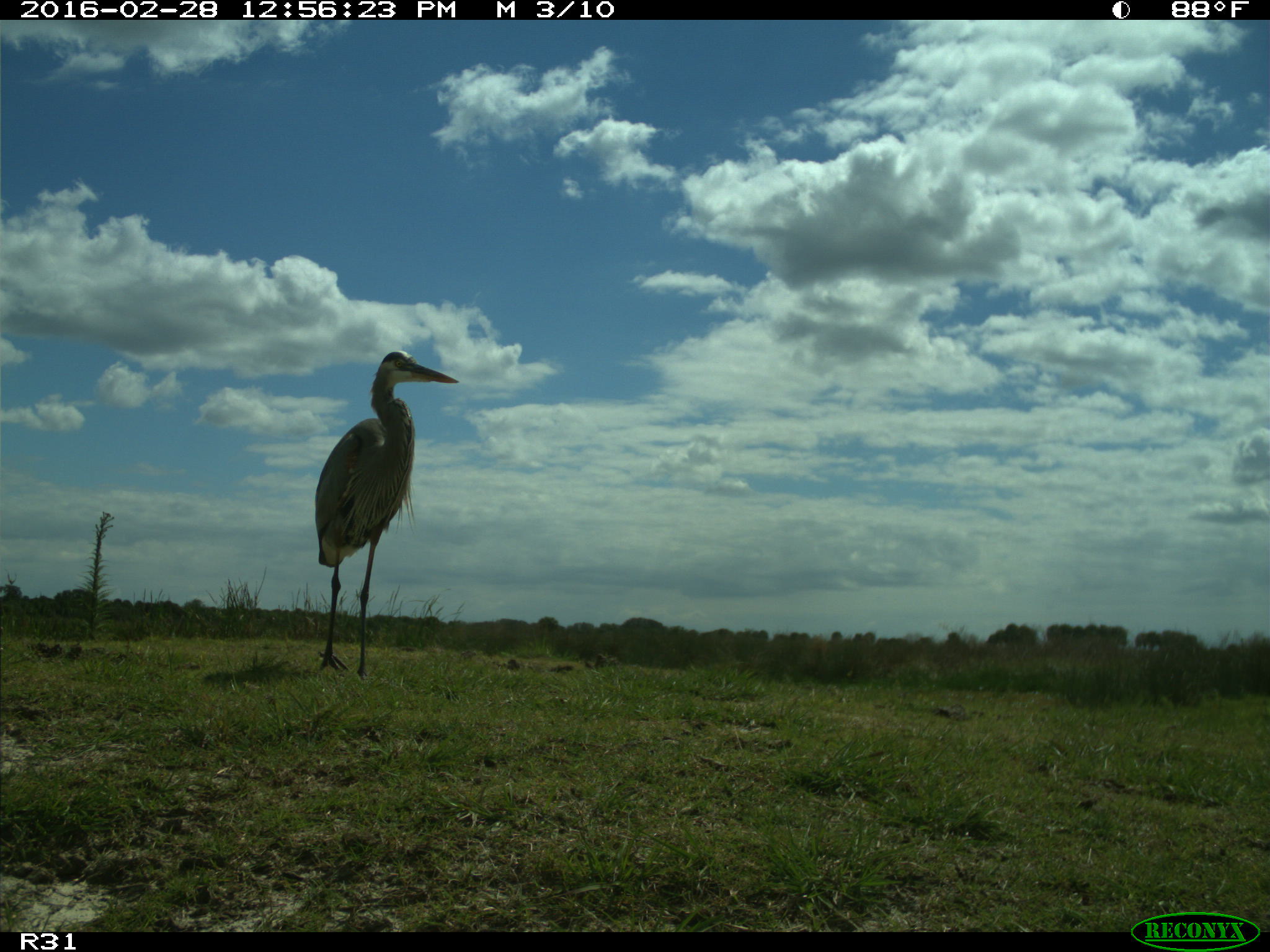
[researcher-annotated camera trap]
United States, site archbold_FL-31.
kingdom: Animalia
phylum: Chordata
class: Aves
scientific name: Aves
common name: birds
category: unidentified bird